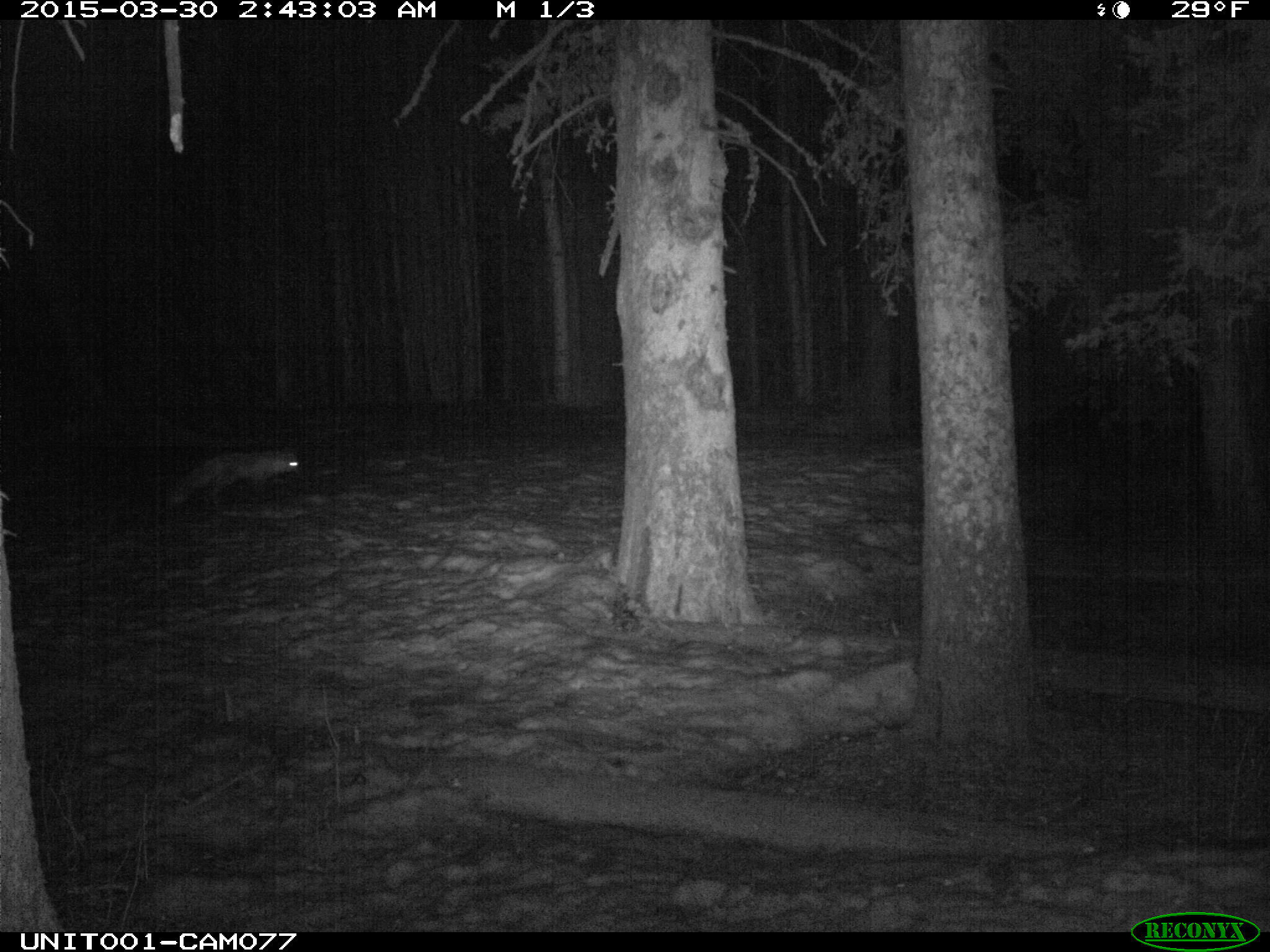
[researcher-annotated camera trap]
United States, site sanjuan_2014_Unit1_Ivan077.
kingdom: Animalia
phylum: Chordata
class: Mammalia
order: Carnivora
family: Canidae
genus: Vulpes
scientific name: Vulpes vulpes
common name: red fox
Vulpes vulpes (red fox).